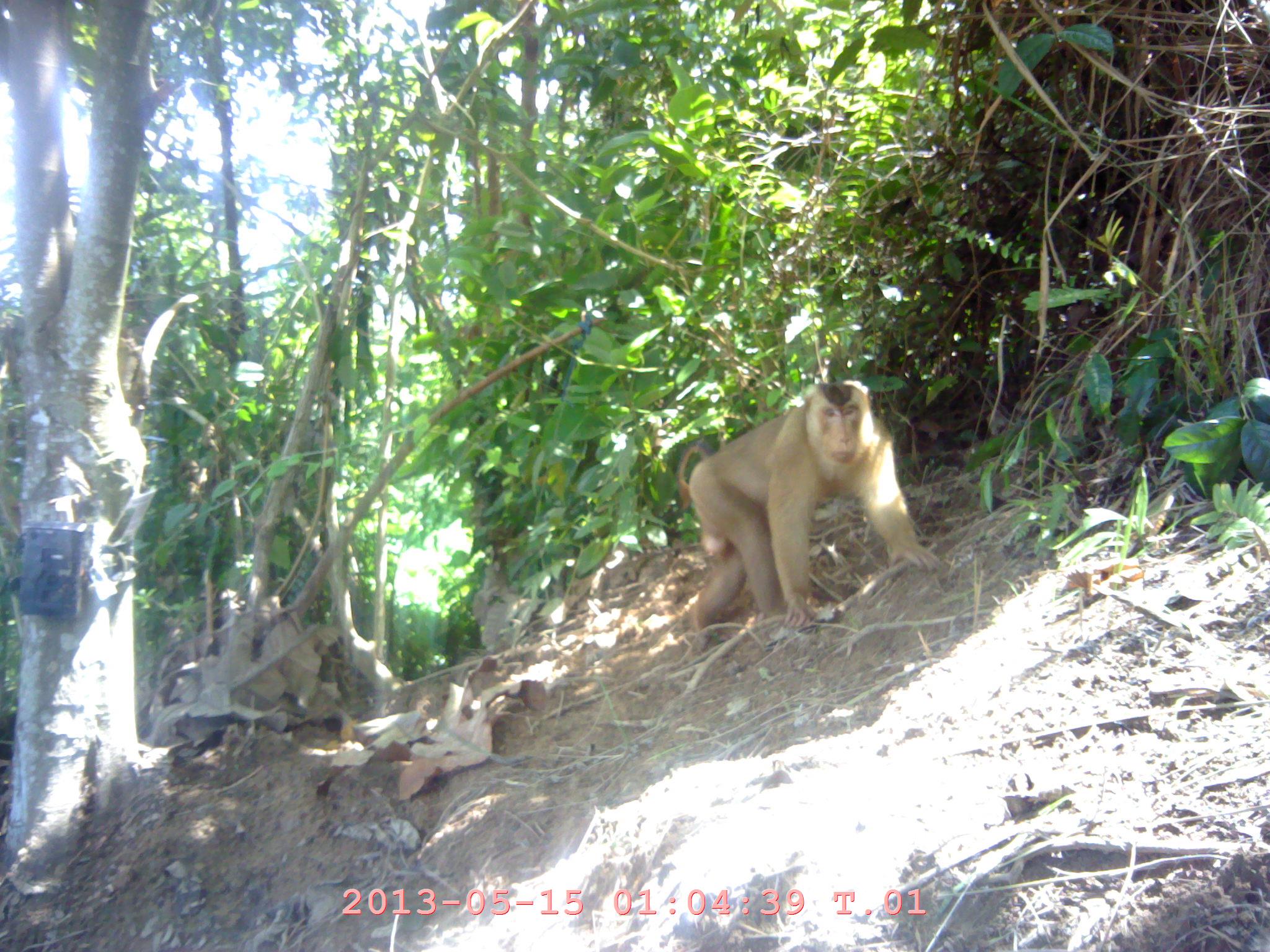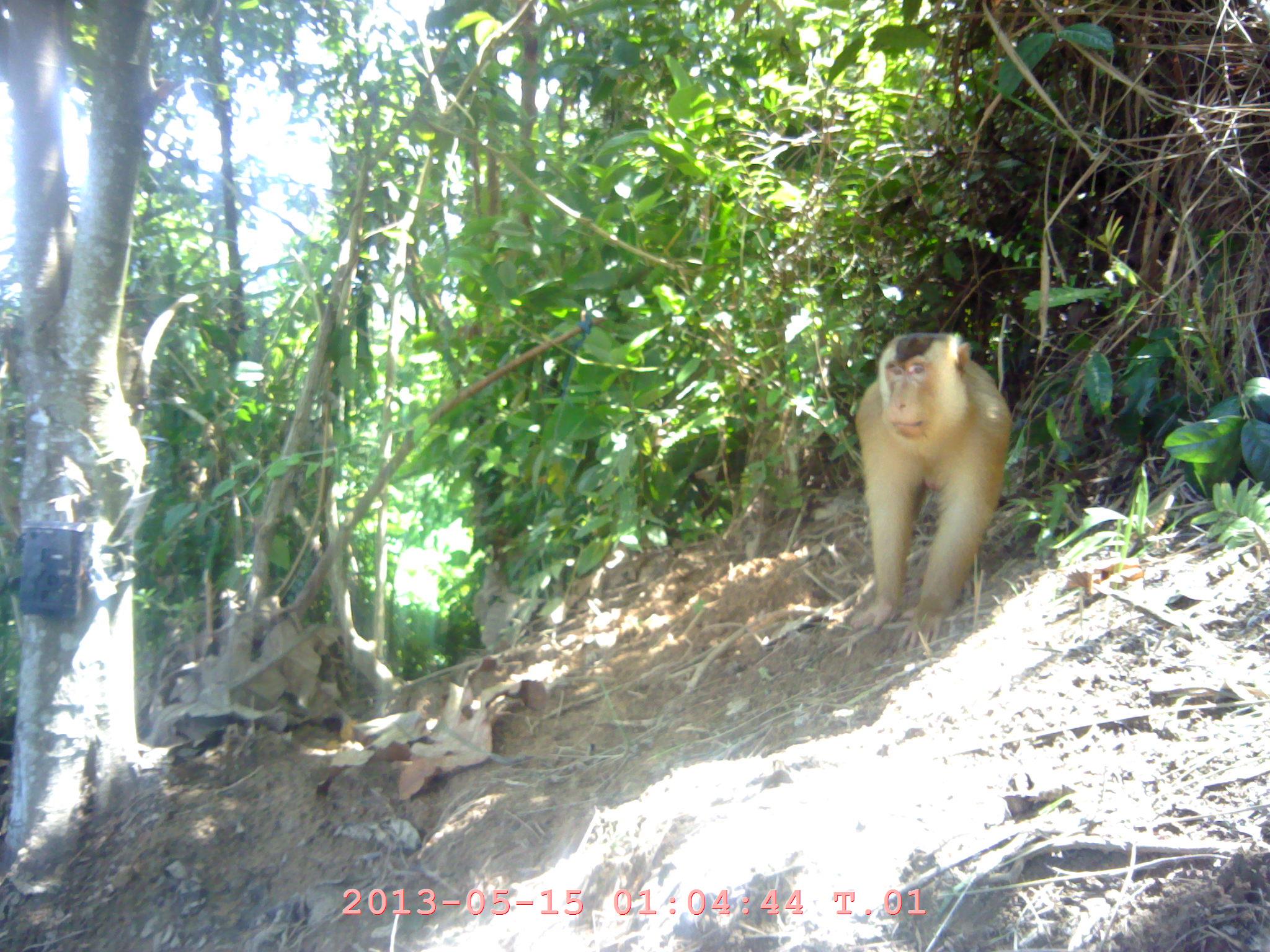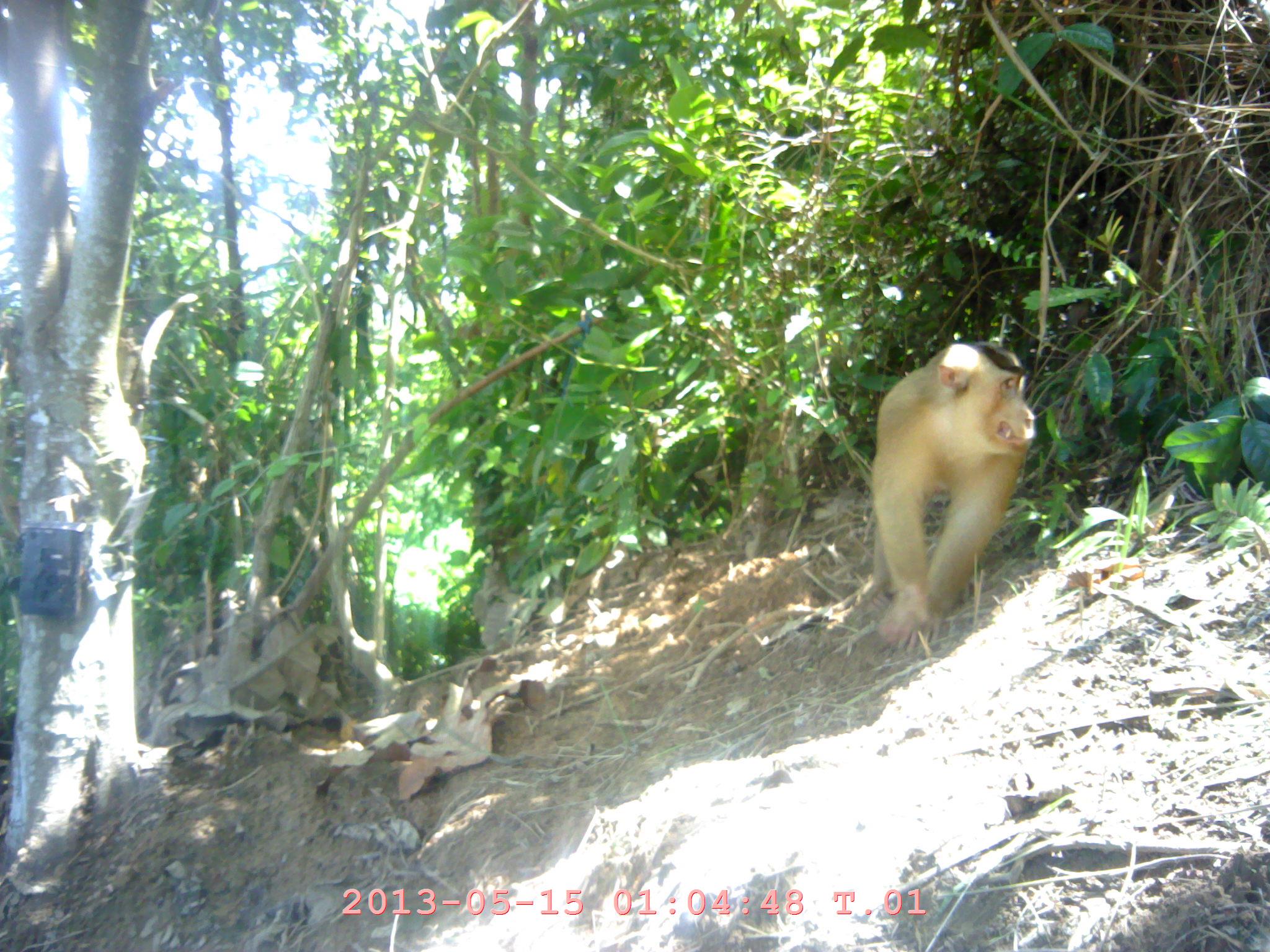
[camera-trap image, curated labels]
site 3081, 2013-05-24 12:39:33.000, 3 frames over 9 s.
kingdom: Animalia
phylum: Chordata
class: Mammalia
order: Primates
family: Cercopithecidae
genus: Macaca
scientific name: Macaca nemestrina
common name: southern pig-tailed macaque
Macaca nemestrina (southern pig-tailed macaque), count 1.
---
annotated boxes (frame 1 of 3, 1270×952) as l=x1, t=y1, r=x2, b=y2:
macaca nemestrina: l=674, t=377, r=940, b=631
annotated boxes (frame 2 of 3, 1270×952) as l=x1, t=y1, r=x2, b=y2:
macaca nemestrina: l=842, t=331, r=1011, b=653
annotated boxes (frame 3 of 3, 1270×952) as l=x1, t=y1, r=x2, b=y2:
macaca nemestrina: l=863, t=339, r=1034, b=655